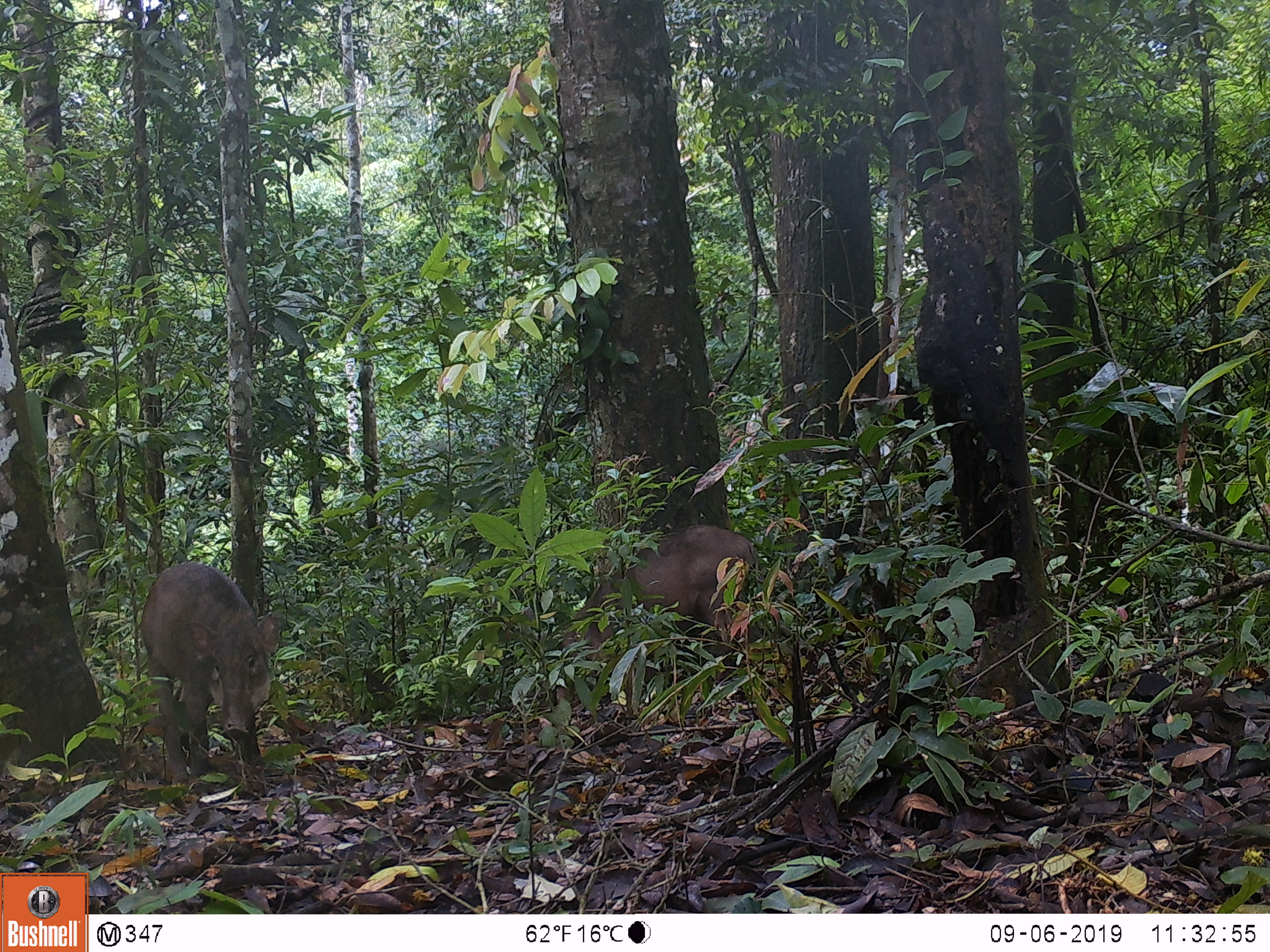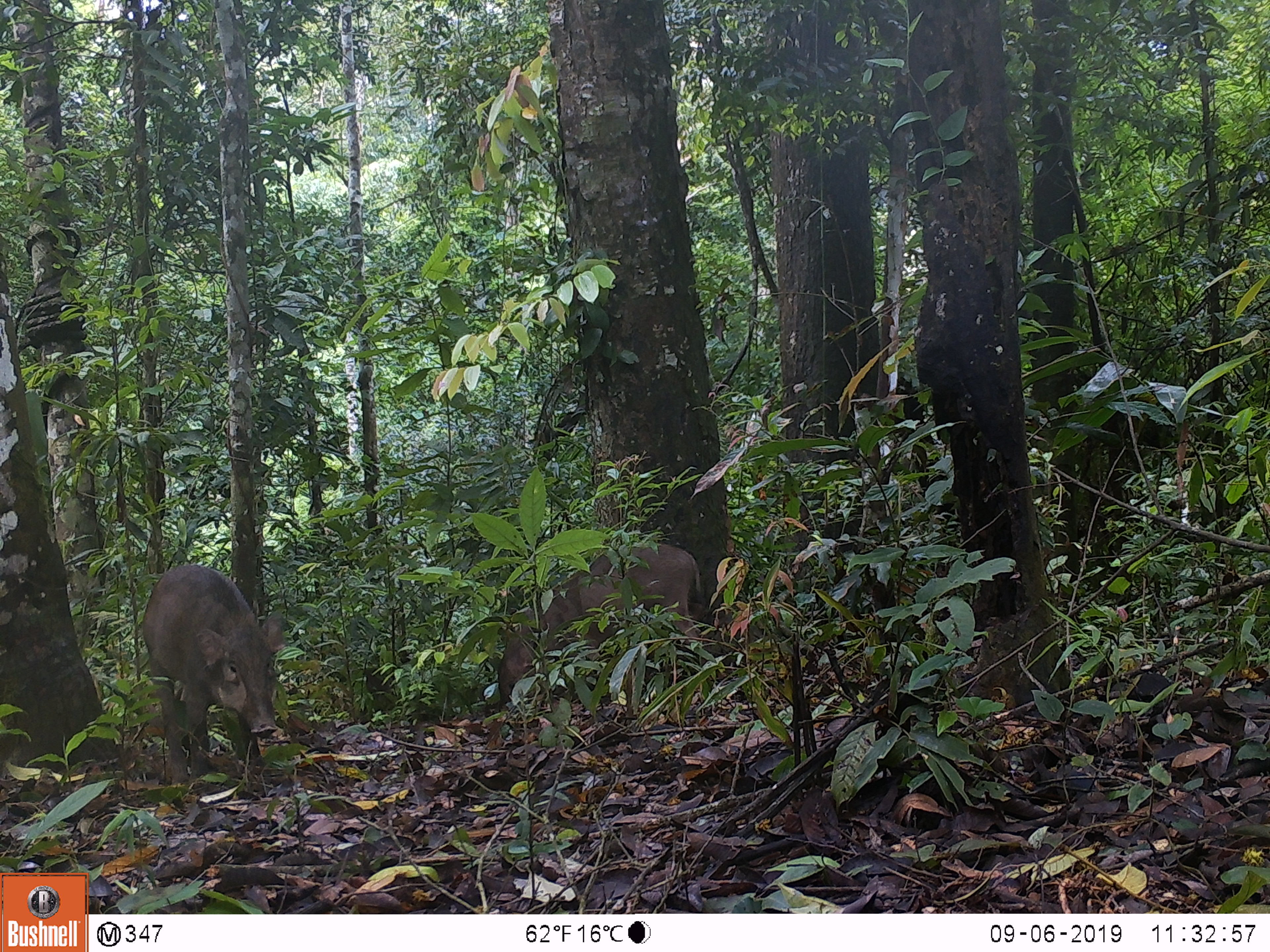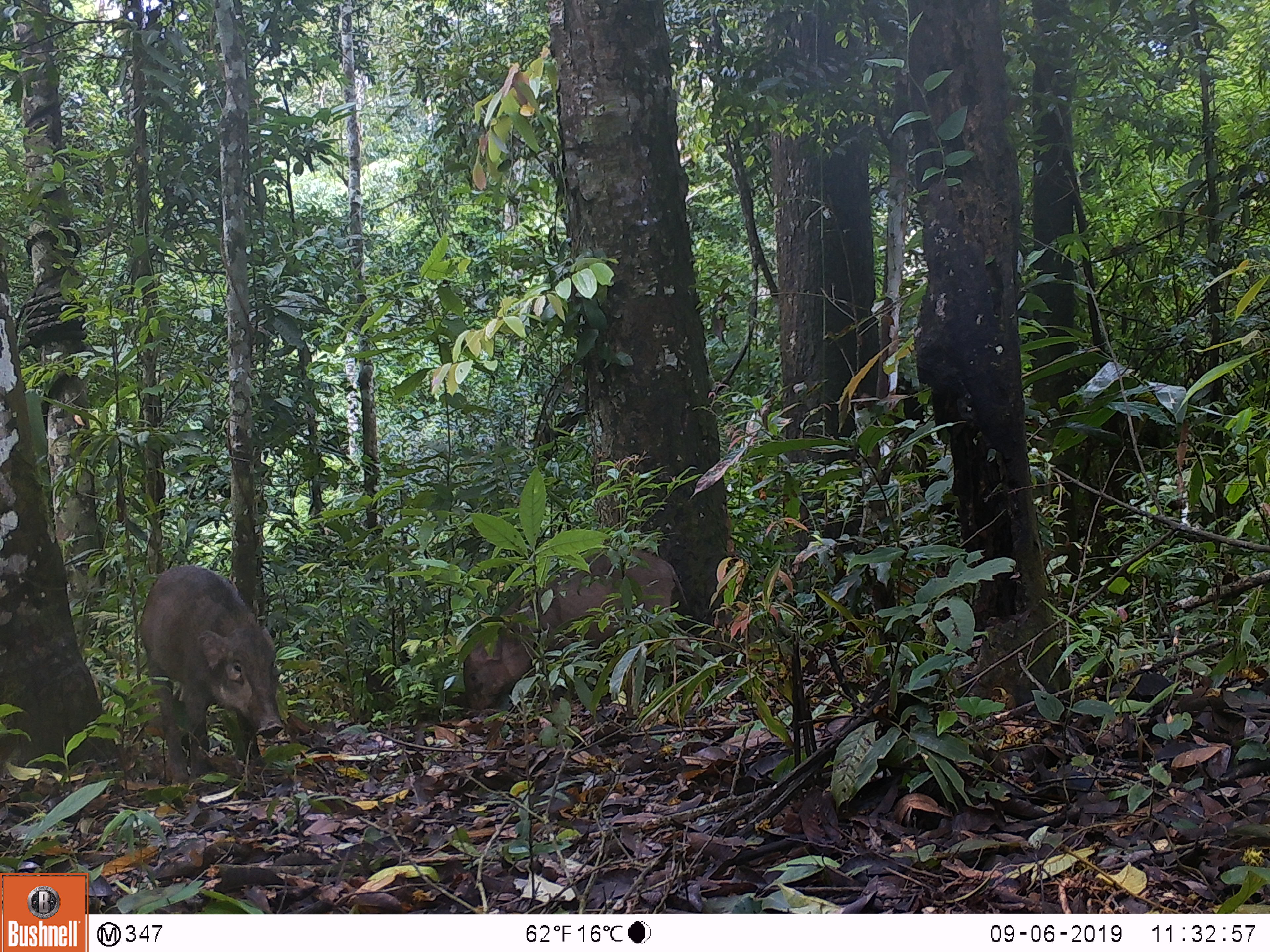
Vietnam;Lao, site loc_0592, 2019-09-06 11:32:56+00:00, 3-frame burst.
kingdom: Animalia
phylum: Chordata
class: Mammalia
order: Artiodactyla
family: Suidae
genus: Sus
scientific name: Sus scrofa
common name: eurasian wild pig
Eurasian wild pig (Sus scrofa). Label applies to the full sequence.